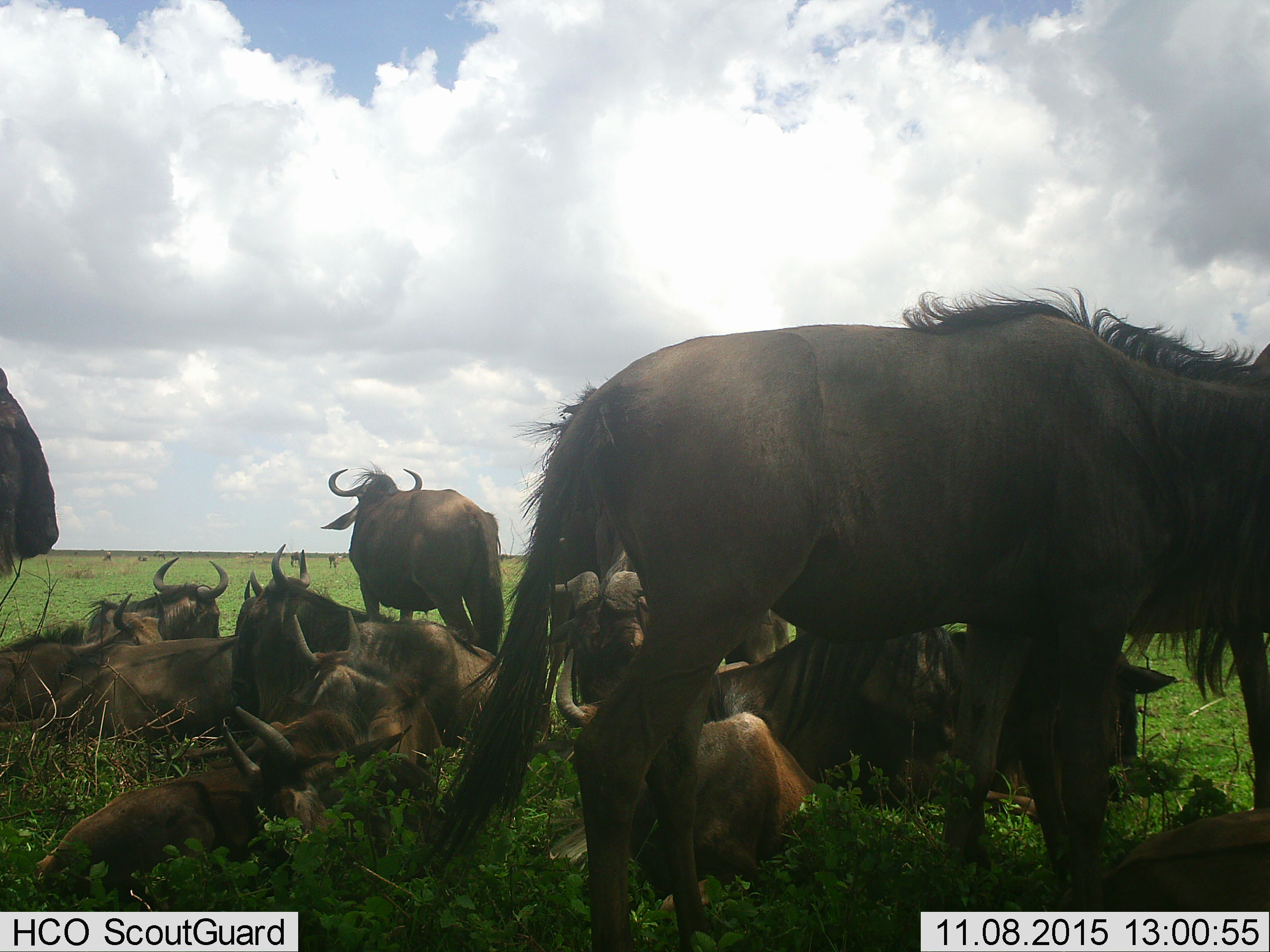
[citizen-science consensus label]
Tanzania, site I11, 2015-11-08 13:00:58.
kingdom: Animalia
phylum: Chordata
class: Mammalia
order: Artiodactyla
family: Bovidae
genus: Connochaetes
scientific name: Connochaetes taurinus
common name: blue wildebeest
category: wildebeest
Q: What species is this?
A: Wildebeest (blue wildebeest) (Connochaetes taurinus).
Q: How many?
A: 11-50.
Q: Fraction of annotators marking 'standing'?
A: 60%.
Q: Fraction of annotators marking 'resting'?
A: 90%.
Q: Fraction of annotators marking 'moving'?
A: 10%.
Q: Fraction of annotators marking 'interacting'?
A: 10%.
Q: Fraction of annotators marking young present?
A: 20%.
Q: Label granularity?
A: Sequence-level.